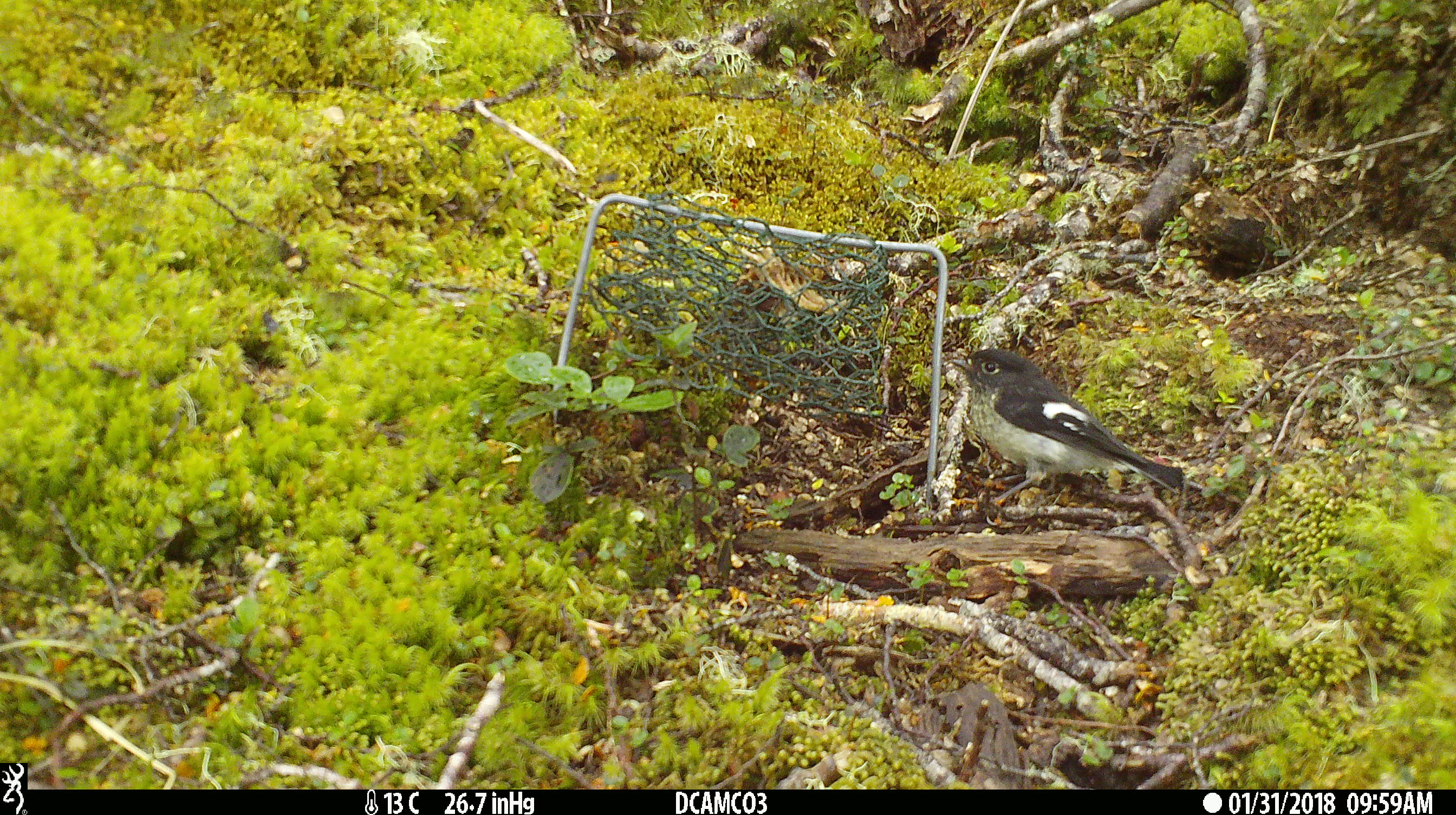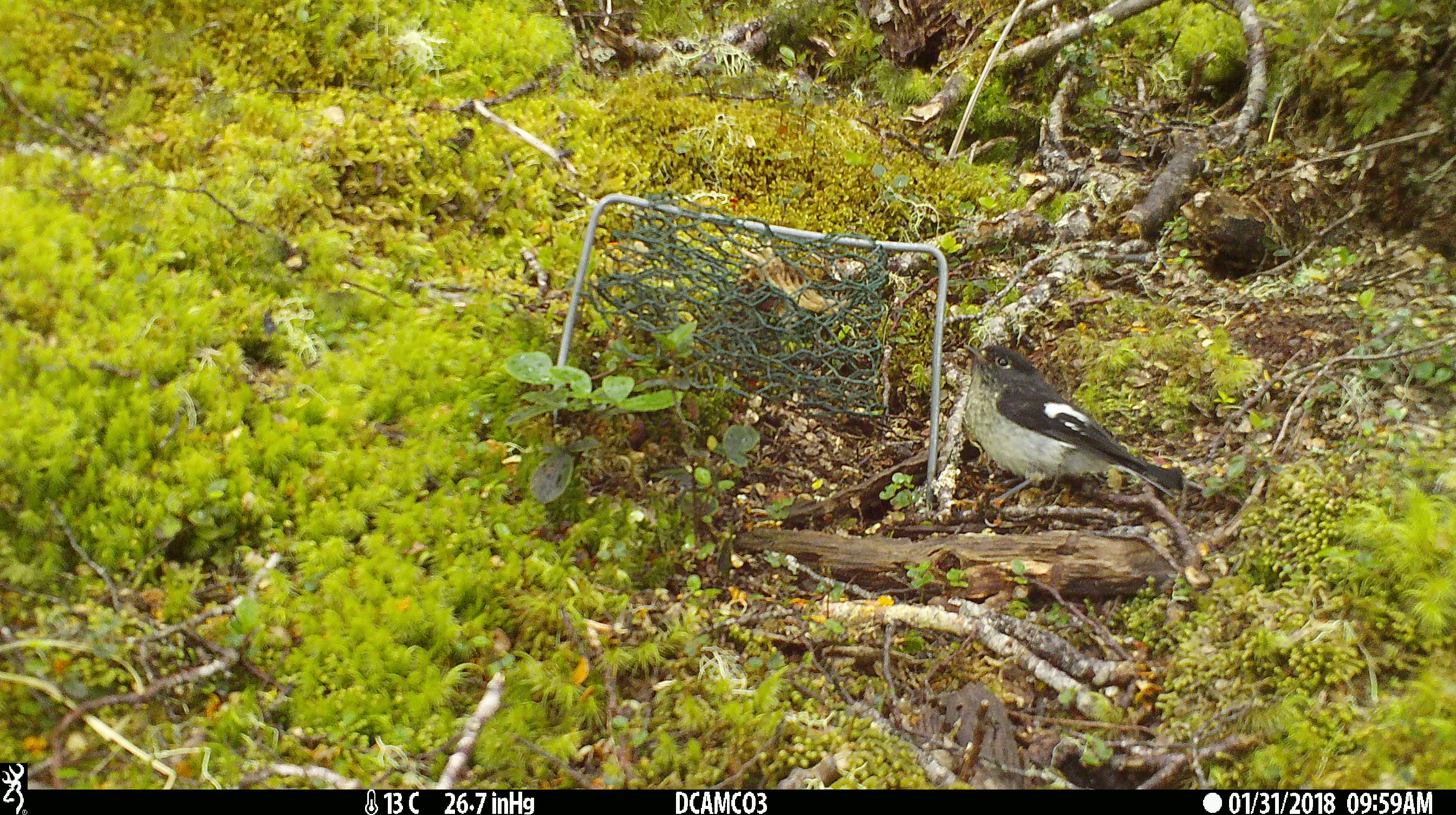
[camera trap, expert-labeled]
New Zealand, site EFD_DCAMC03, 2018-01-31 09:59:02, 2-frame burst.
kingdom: Animalia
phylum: Chordata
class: Aves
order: Passeriformes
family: Petroicidae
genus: Petroica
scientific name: Petroica macrocephala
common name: tomtit